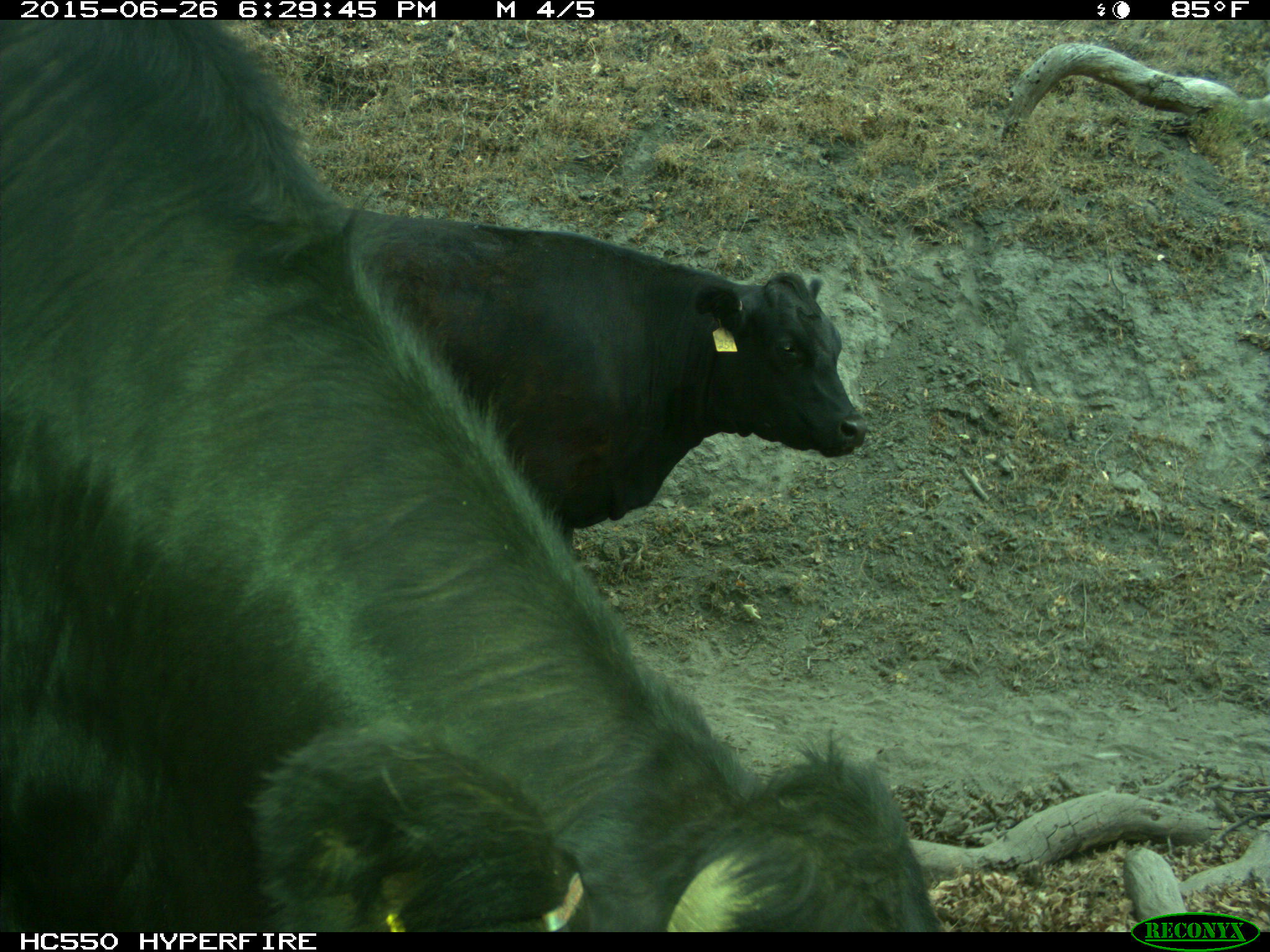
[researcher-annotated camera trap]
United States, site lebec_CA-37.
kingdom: Animalia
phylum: Chordata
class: Mammalia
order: Artiodactyla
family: Bovidae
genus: Bos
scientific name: Bos taurus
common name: domestic cow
Bos taurus (domestic cow).